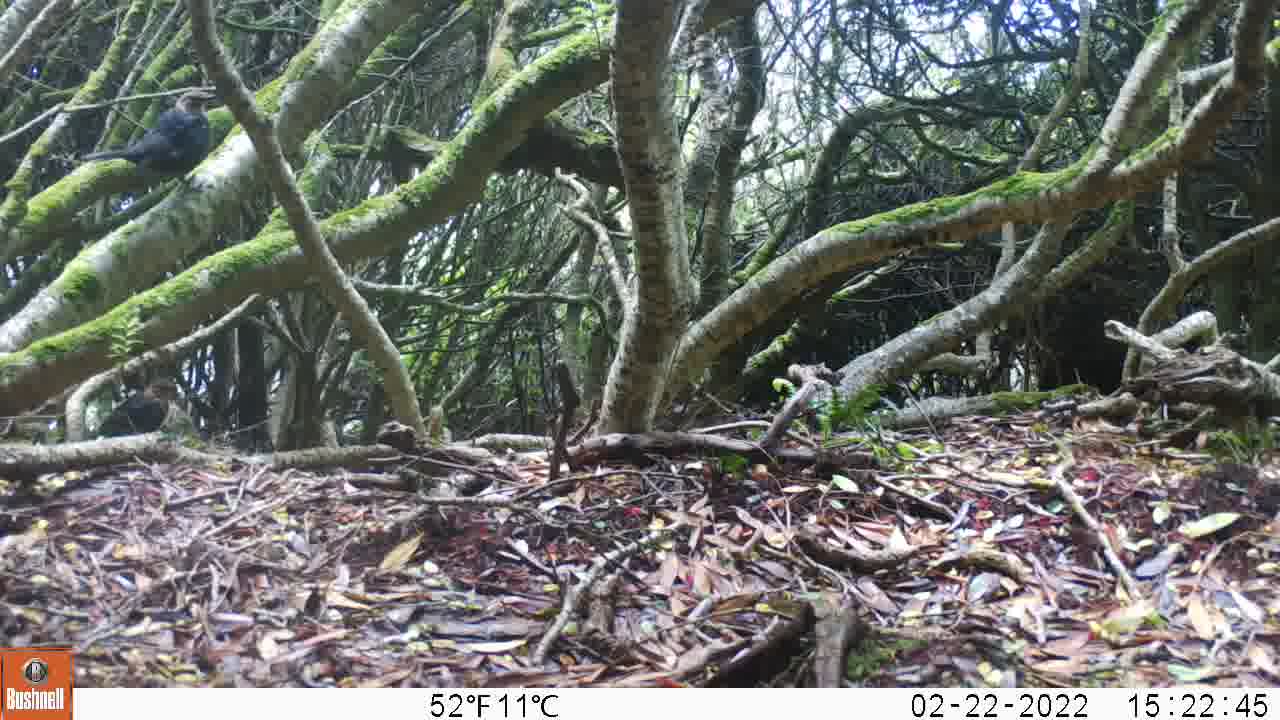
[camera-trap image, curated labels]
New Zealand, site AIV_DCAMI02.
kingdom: Animalia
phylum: Chordata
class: Aves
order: Passeriformes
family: Turdidae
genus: Turdus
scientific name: Turdus merula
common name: eurasian blackbird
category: blackbird